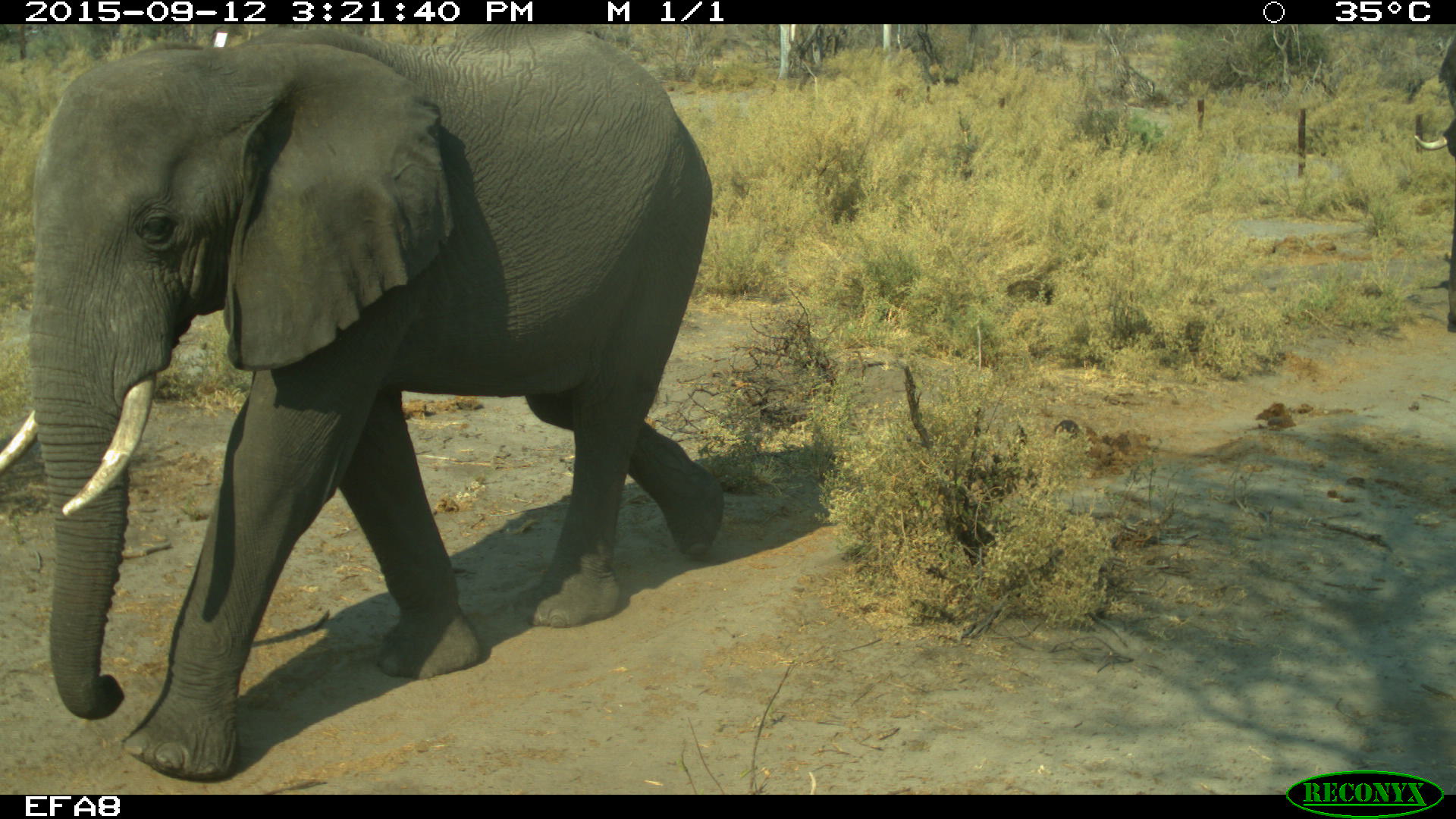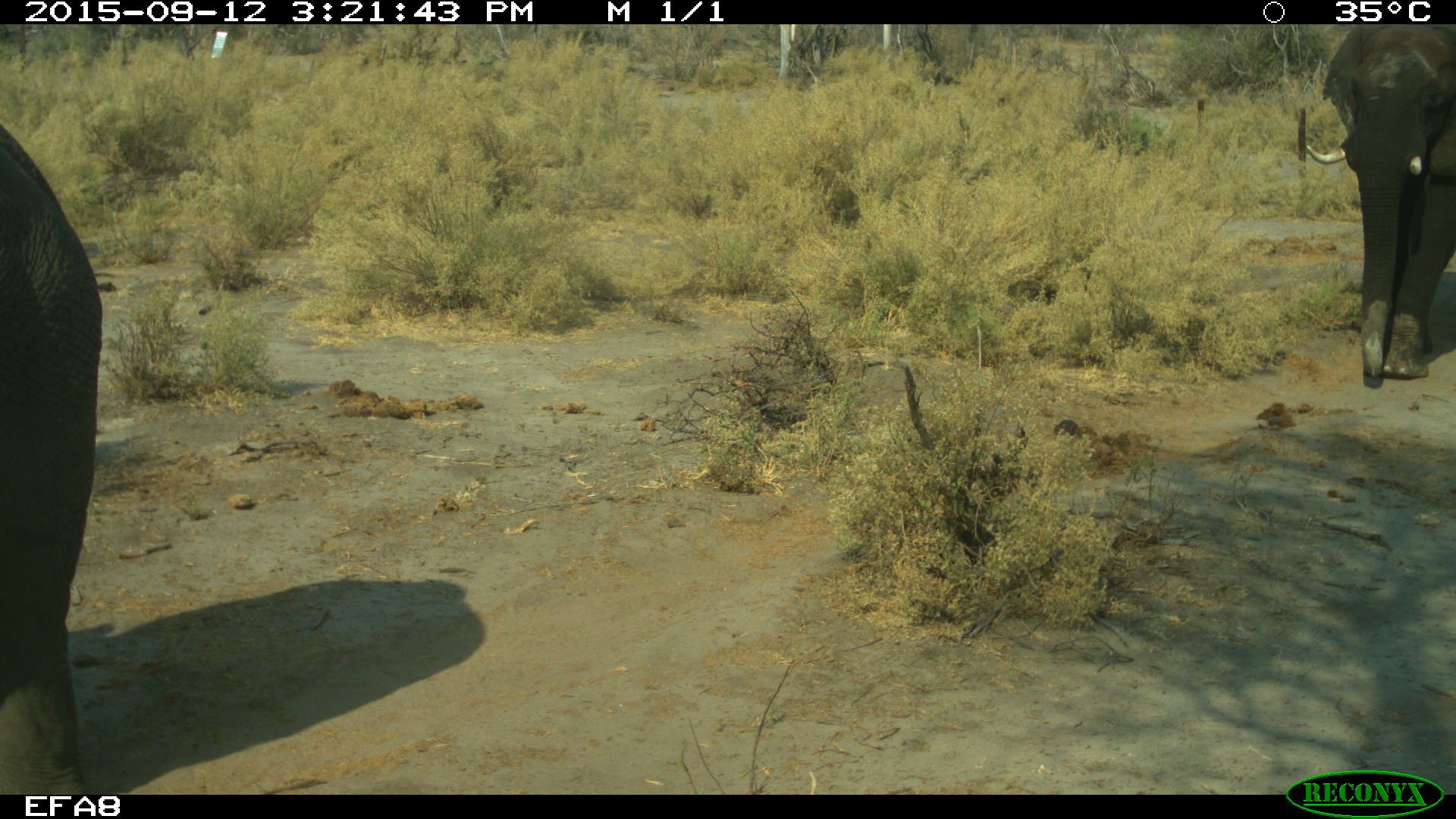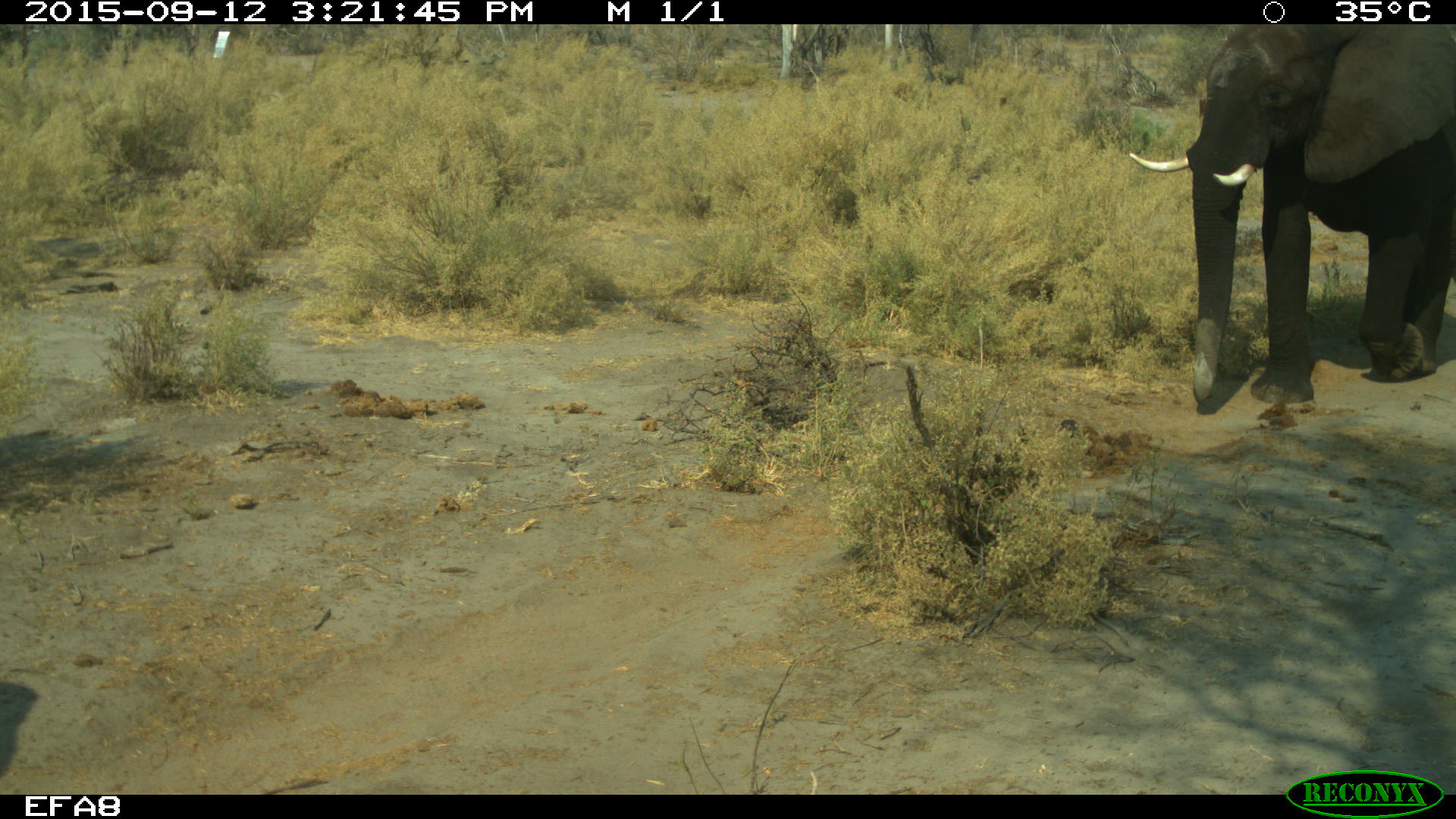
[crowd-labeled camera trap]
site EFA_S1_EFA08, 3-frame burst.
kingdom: Animalia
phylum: Chordata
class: Mammalia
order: Proboscidea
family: Elephantidae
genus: Loxodonta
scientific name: Loxodonta africana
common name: african bush elephant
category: elephant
Elephant (african bush elephant) (Loxodonta africana), count 2. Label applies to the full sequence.